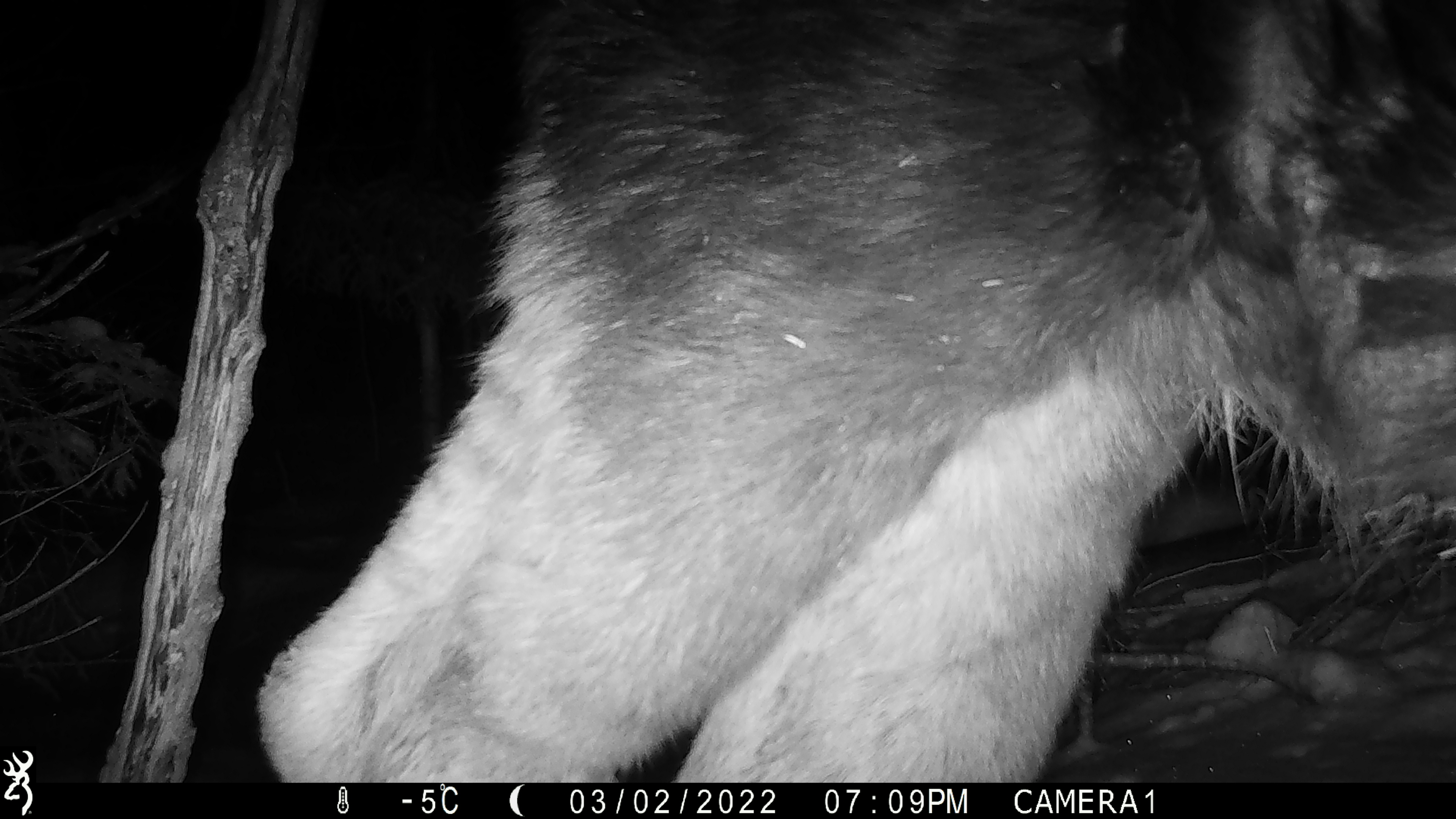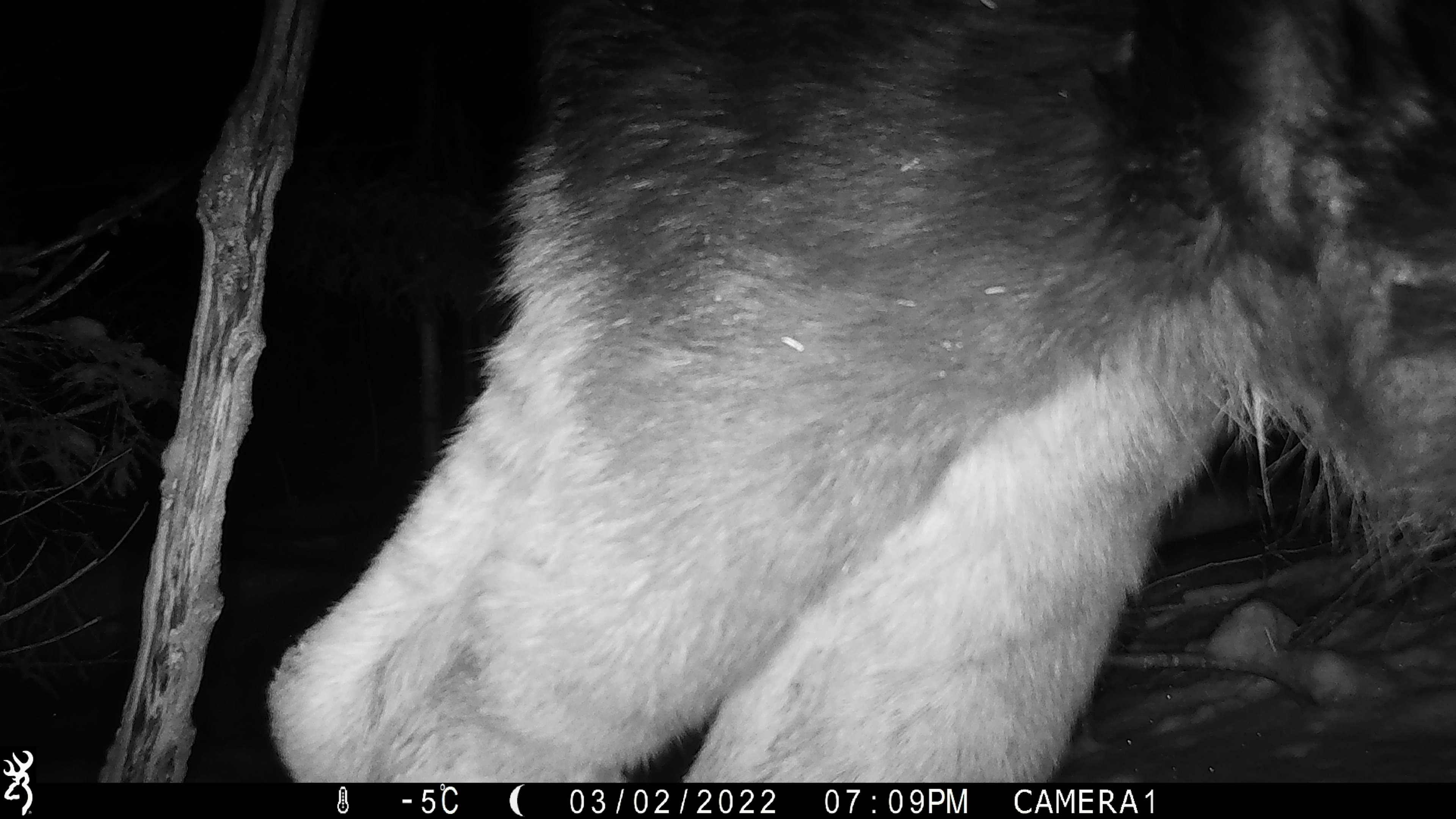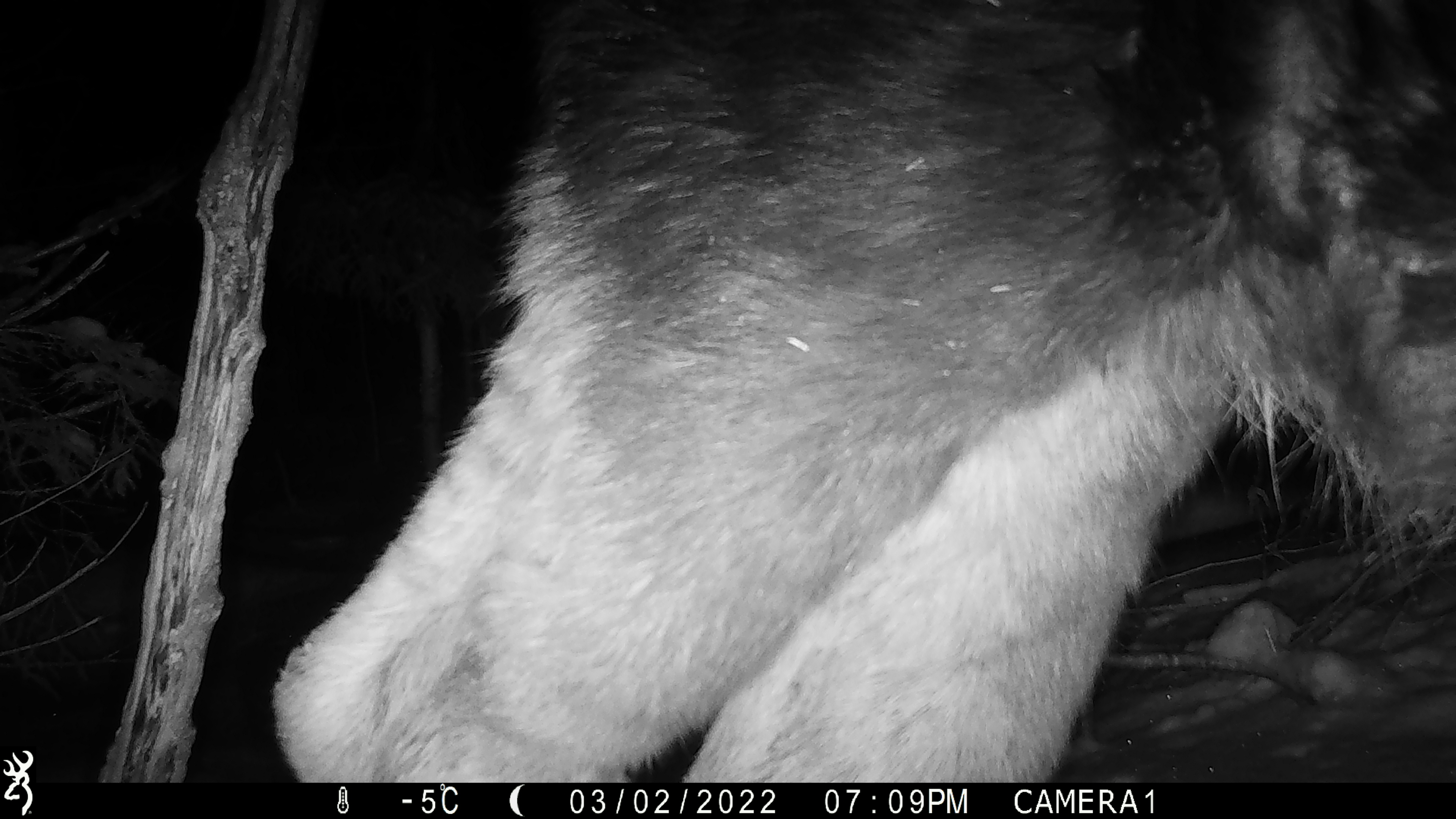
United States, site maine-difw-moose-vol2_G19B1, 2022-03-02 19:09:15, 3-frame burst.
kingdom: Animalia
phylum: Chordata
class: Mammalia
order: Artiodactyla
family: Cervidae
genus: Alces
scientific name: Alces alces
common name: moose